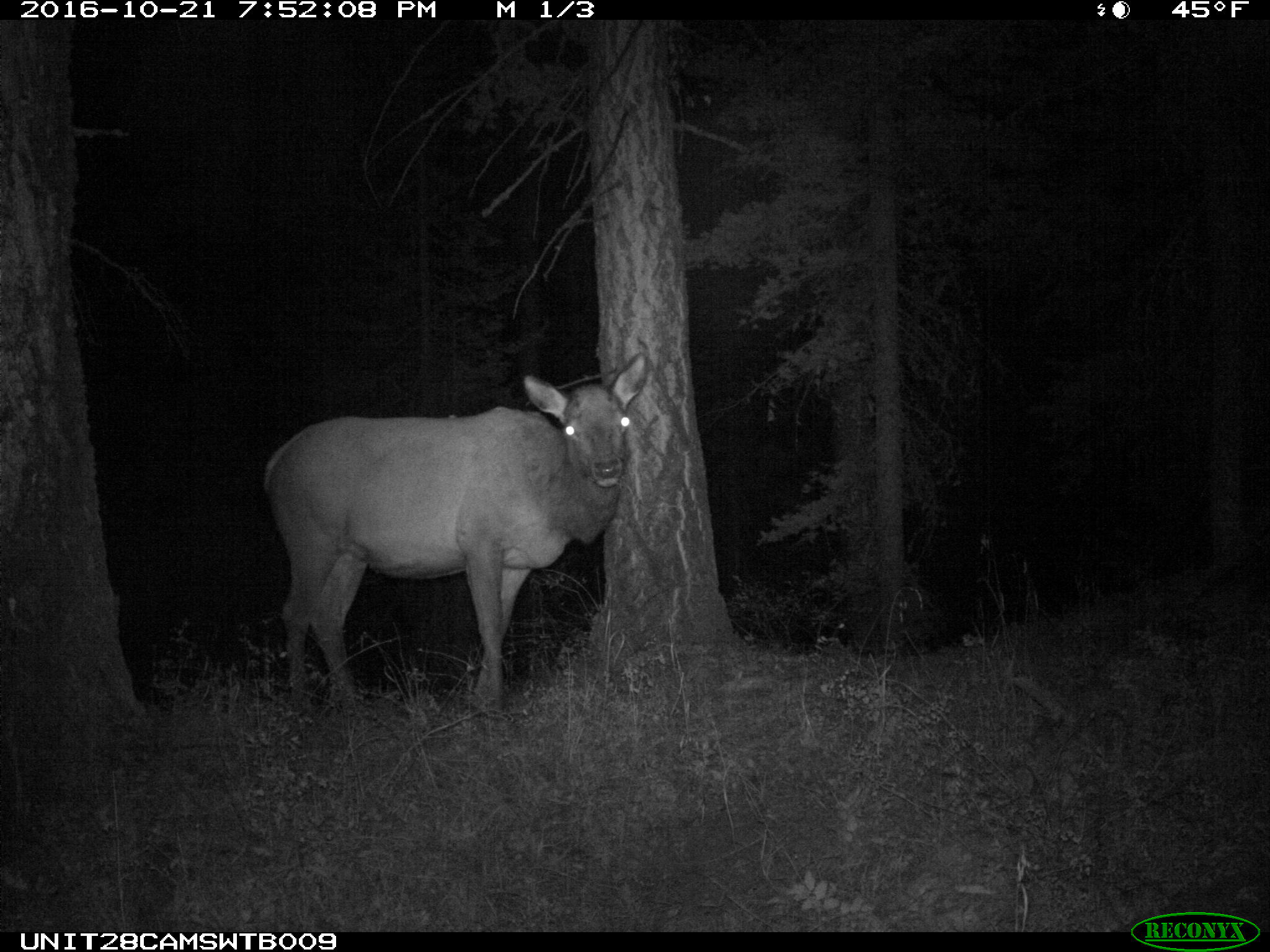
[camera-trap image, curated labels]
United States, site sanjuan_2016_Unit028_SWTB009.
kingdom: Animalia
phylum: Chordata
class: Mammalia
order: Artiodactyla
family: Cervidae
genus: Cervus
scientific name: Cervus elaphus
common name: red deer